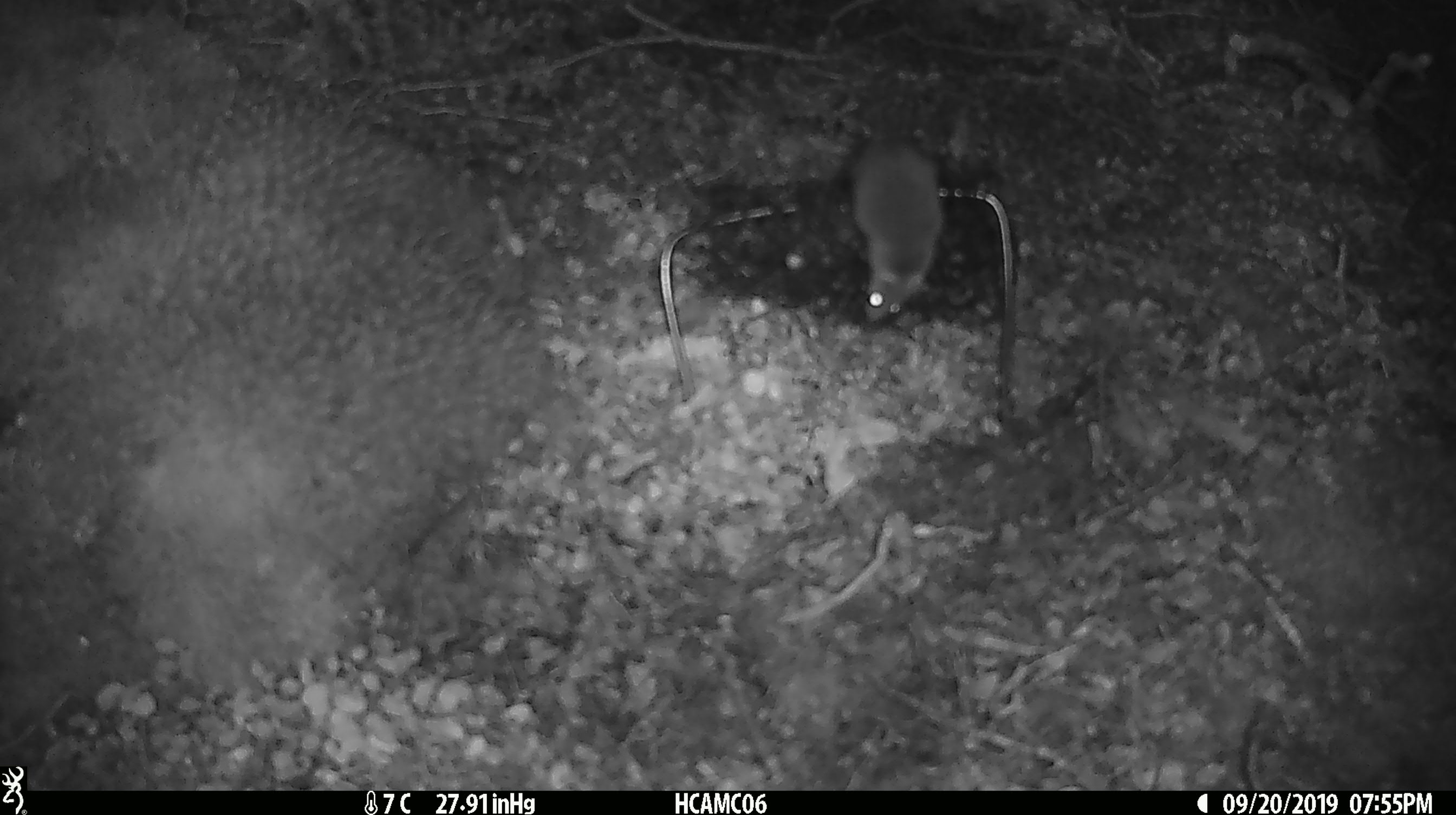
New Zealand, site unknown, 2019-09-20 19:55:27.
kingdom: Animalia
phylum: Chordata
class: Mammalia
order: Rodentia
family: Muridae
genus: Mus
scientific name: Mus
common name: mouse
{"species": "mouse (Mus)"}